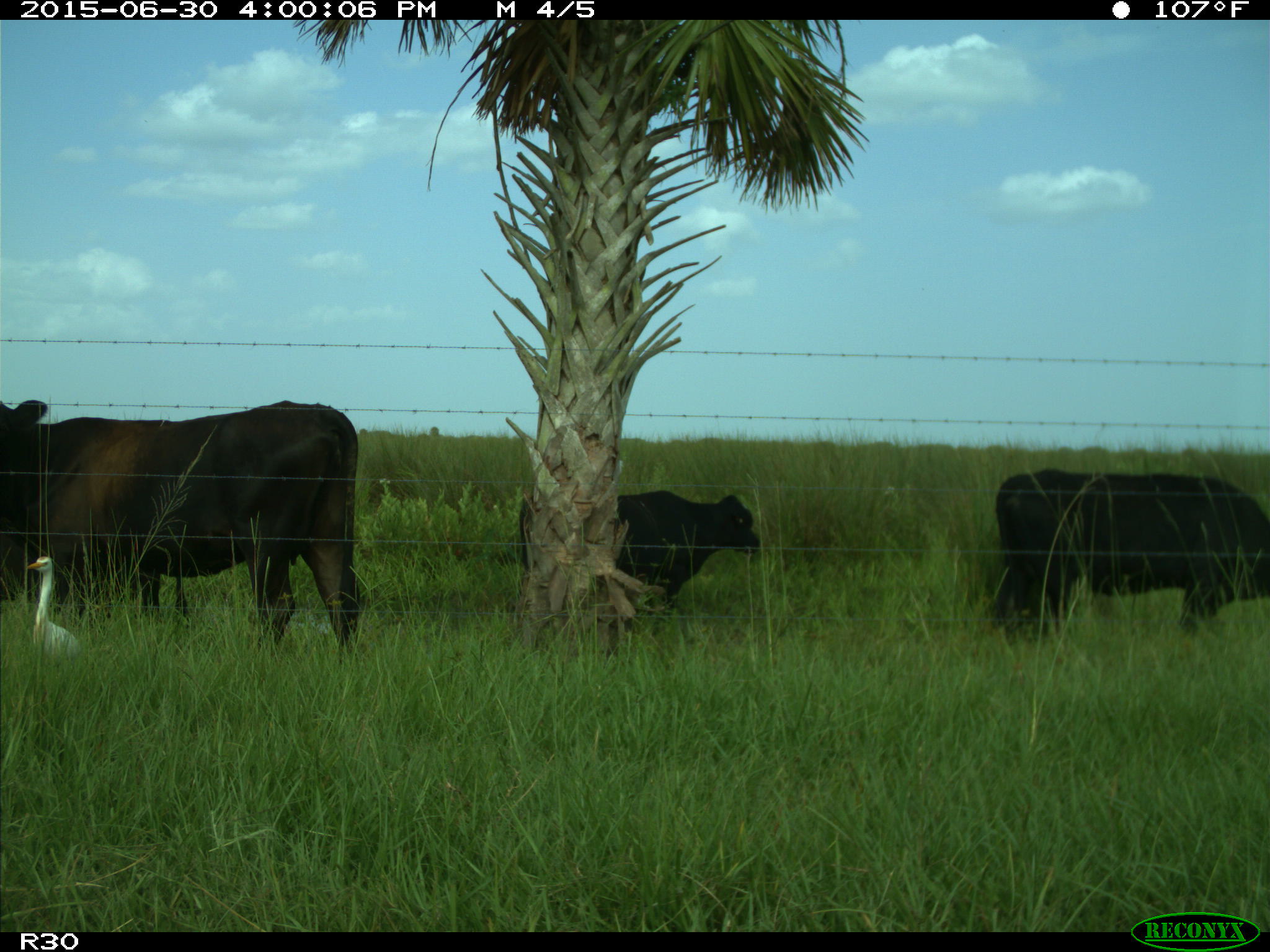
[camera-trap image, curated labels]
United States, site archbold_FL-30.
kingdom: Animalia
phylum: Chordata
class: Mammalia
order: Artiodactyla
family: Bovidae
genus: Bos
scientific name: Bos taurus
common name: domestic cow